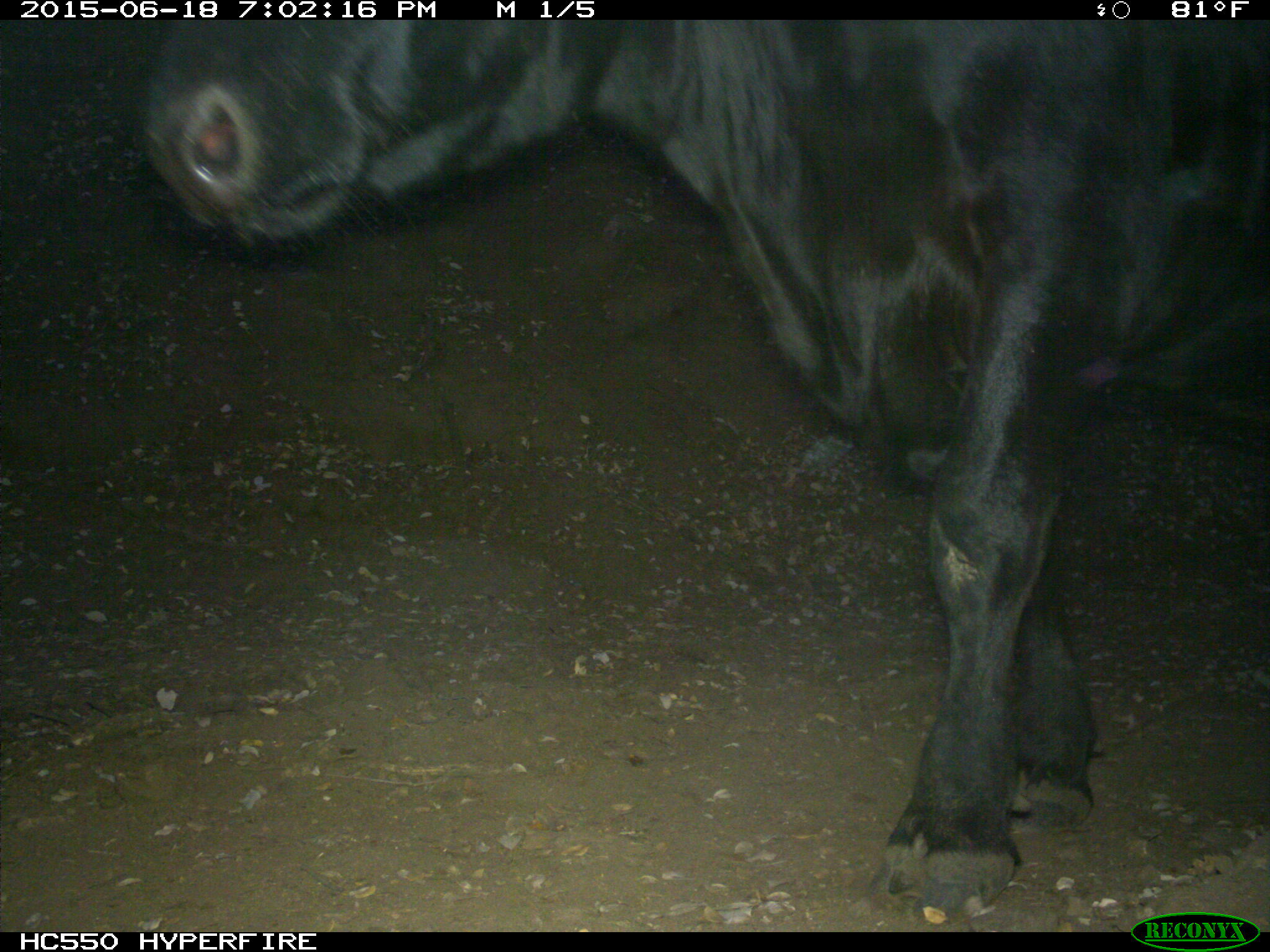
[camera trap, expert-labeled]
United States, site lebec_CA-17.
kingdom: Animalia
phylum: Chordata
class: Mammalia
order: Artiodactyla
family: Bovidae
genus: Bos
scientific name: Bos taurus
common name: domestic cow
Bos taurus (domestic cow).